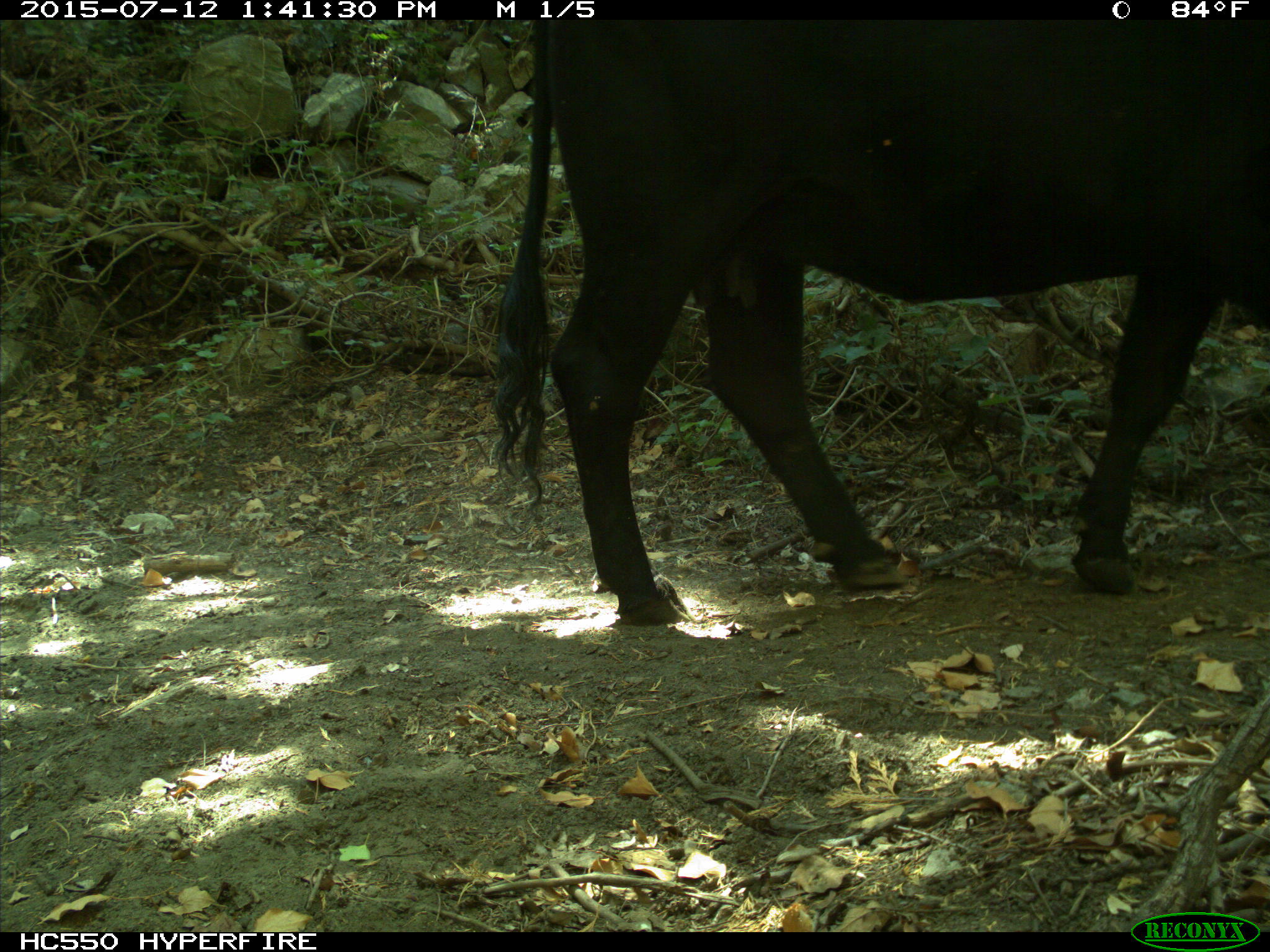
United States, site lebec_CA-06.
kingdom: Animalia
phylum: Chordata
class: Mammalia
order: Artiodactyla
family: Bovidae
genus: Bos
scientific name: Bos taurus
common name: domestic cow